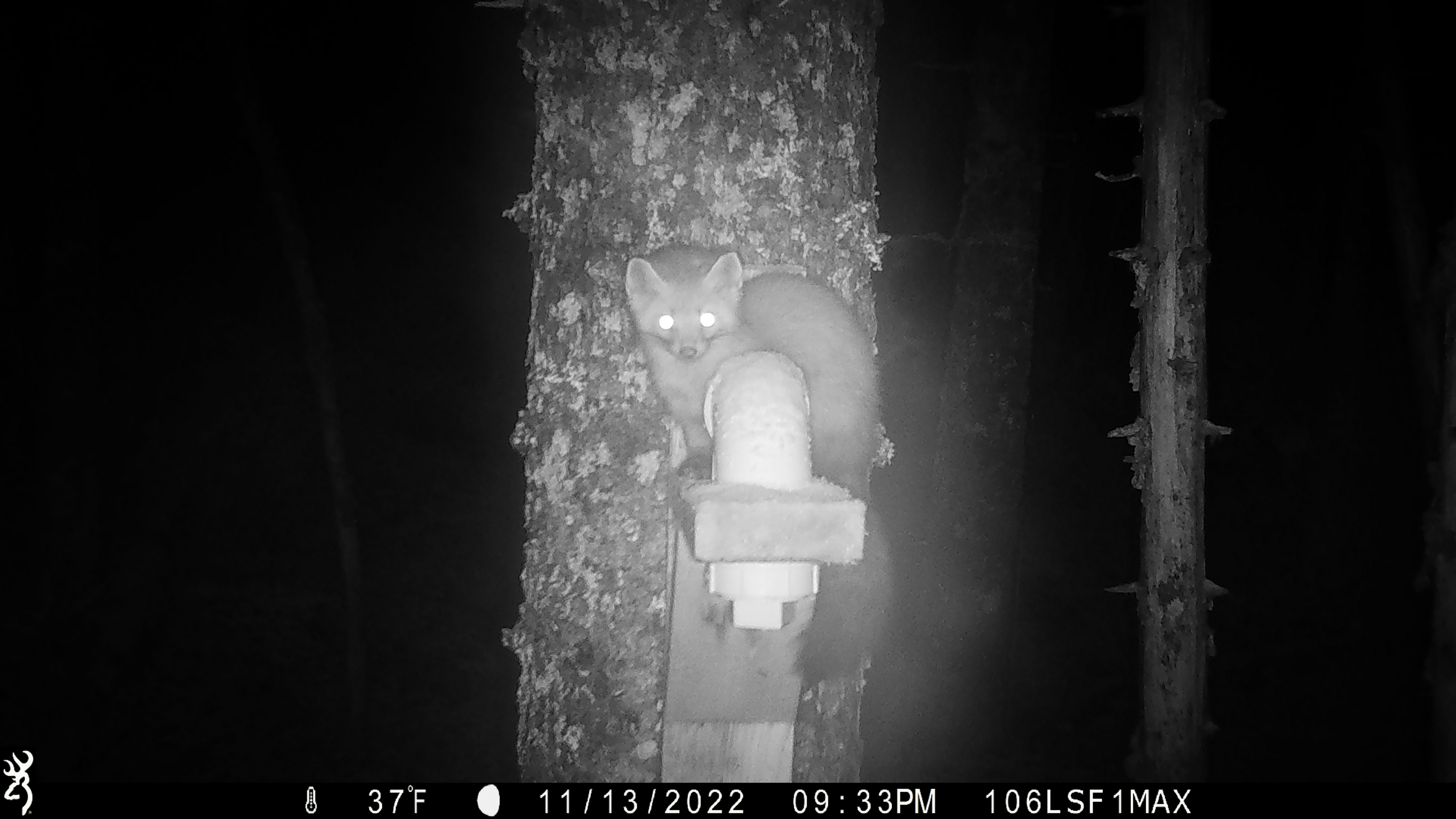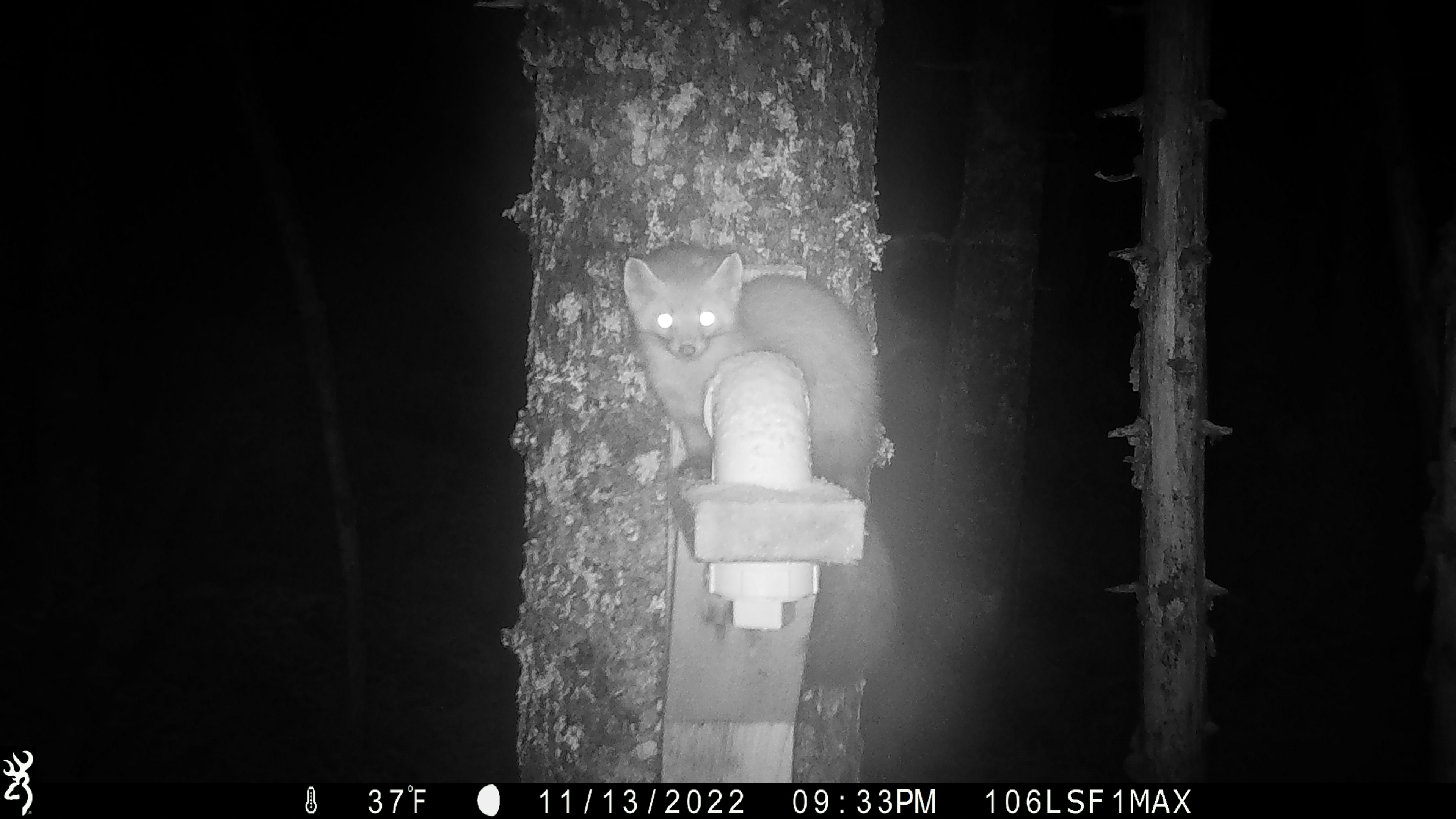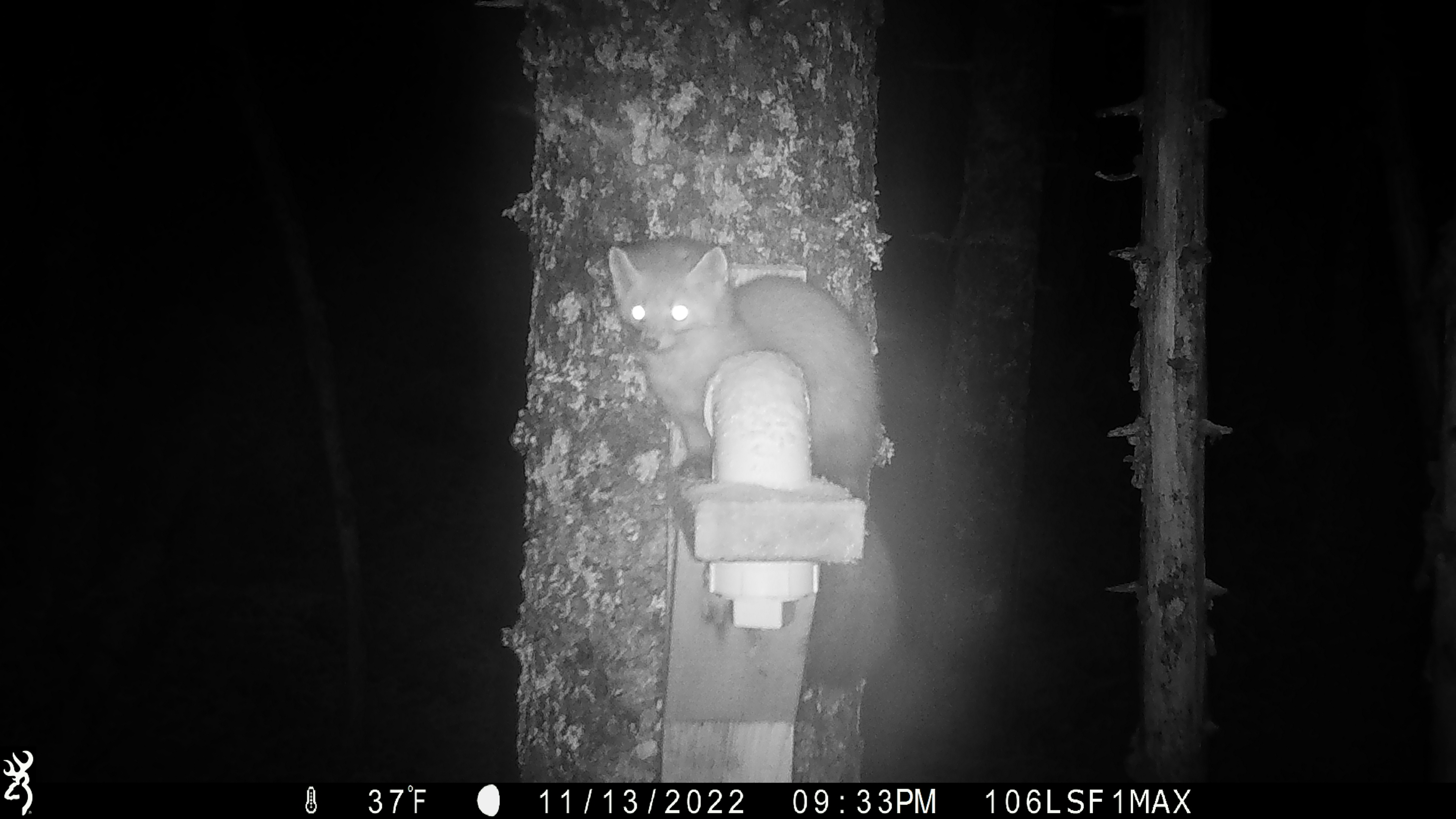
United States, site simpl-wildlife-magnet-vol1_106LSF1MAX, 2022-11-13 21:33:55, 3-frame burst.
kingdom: Animalia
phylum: Chordata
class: Mammalia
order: Carnivora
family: Mustelidae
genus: Martes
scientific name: Martes americana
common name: american marten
American marten (Martes americana).